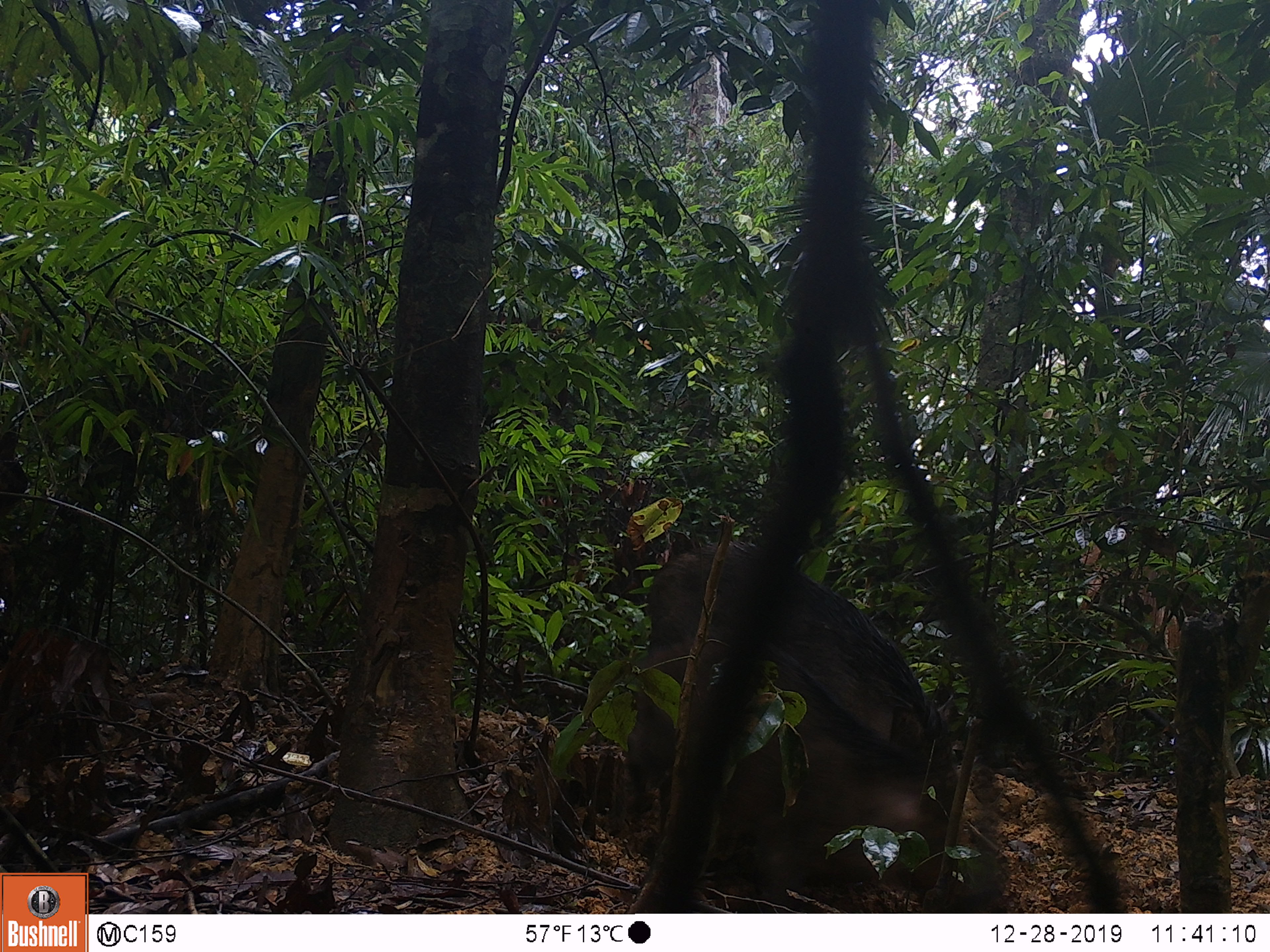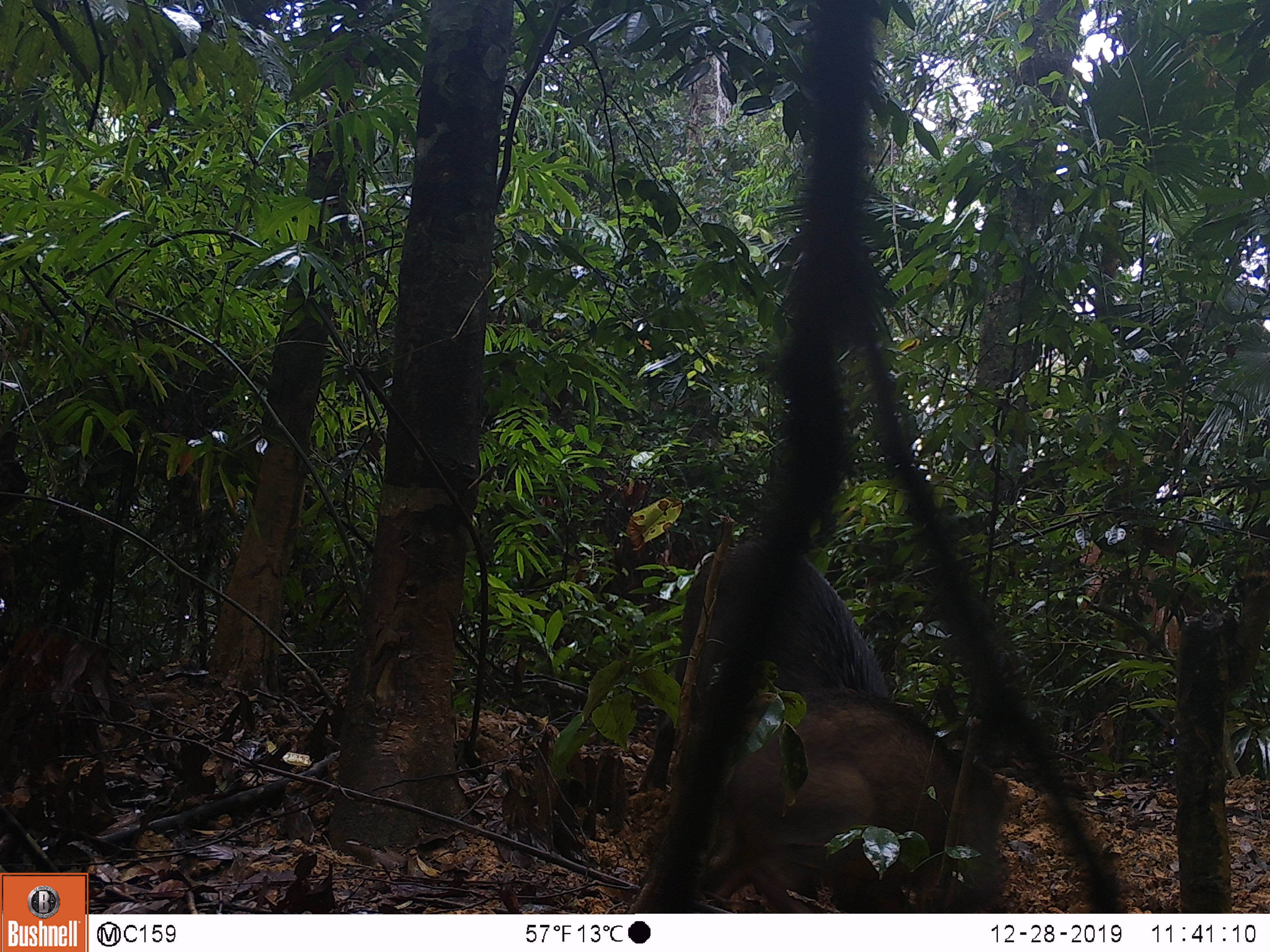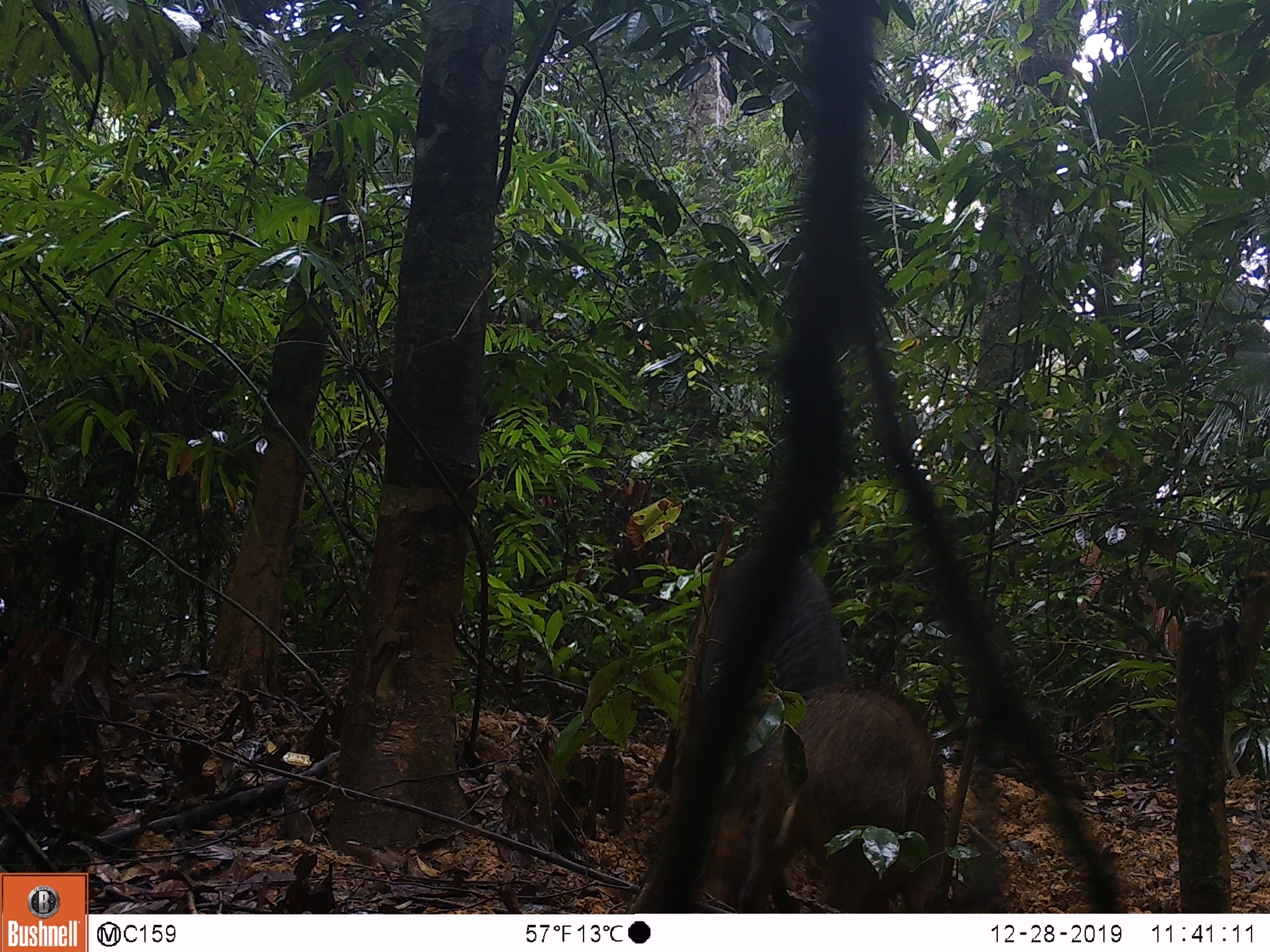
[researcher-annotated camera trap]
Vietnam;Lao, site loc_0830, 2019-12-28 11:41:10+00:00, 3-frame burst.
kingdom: Animalia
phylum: Chordata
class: Mammalia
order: Artiodactyla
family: Suidae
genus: Sus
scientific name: Sus scrofa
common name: eurasian wild pig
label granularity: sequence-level